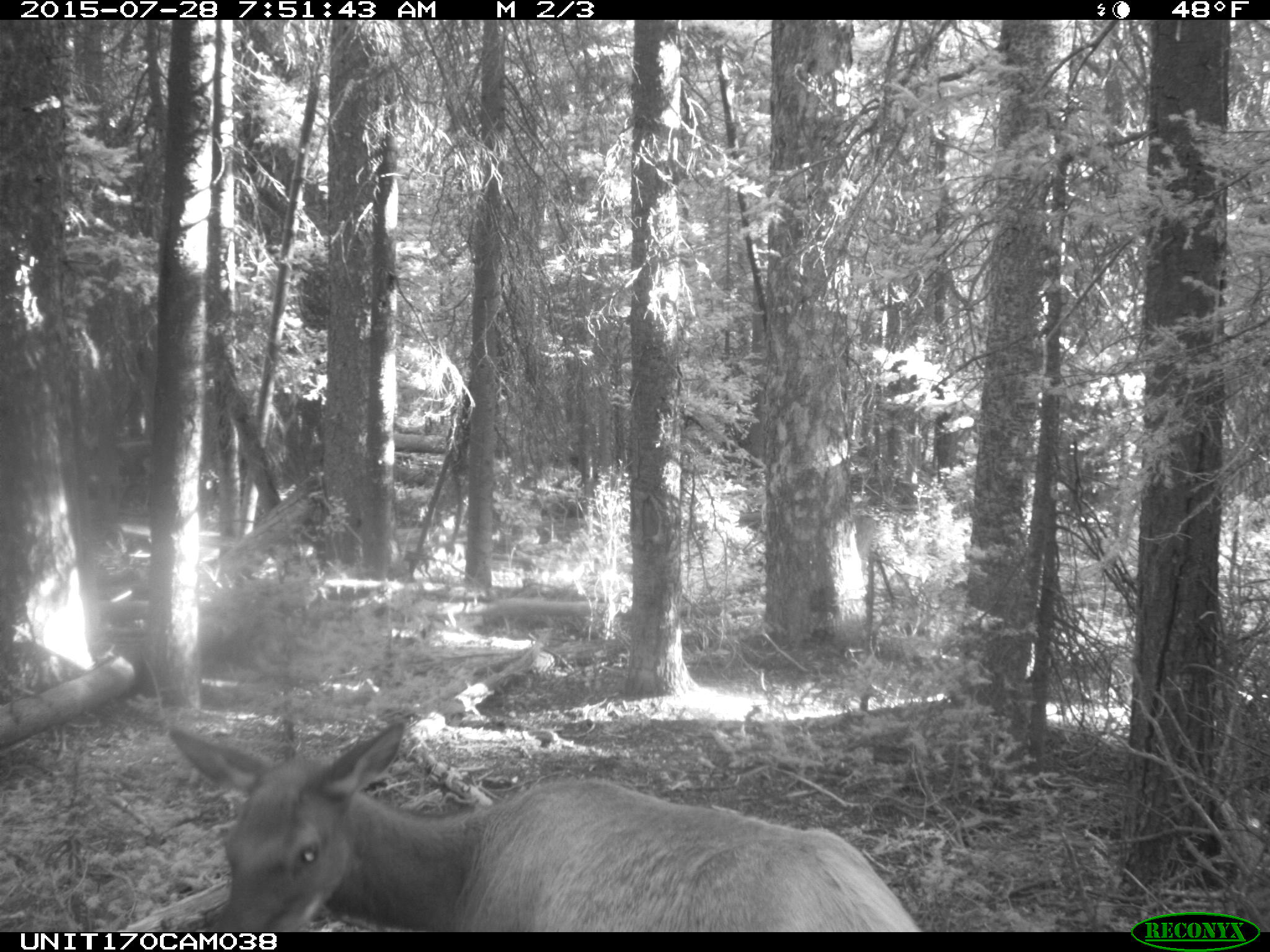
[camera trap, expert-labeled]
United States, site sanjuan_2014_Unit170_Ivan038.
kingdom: Animalia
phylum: Chordata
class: Mammalia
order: Artiodactyla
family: Cervidae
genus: Cervus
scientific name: Cervus elaphus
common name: red deer